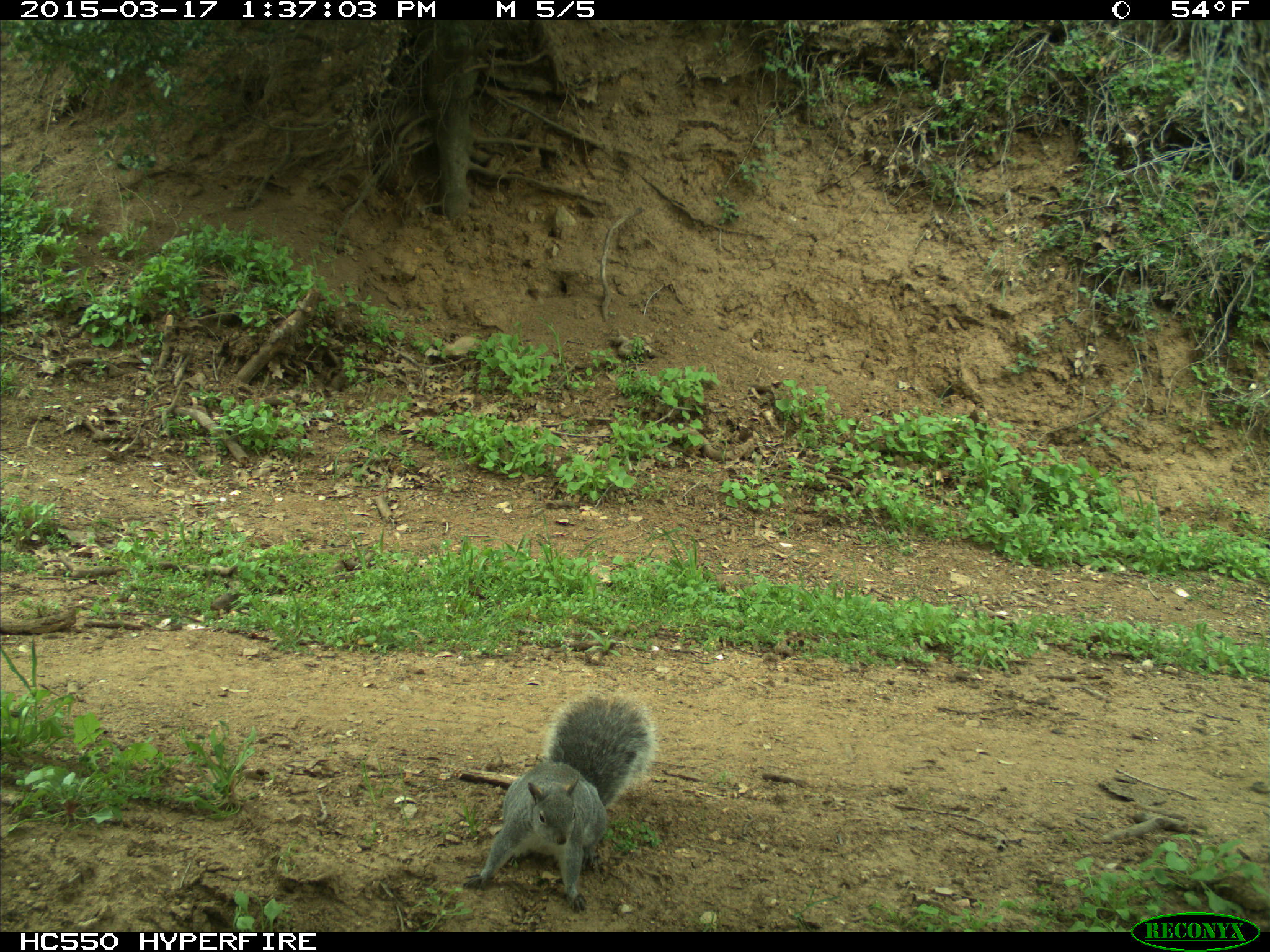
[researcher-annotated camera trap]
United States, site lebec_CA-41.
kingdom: Animalia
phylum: Chordata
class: Mammalia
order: Rodentia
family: Sciuridae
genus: Sciurus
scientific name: Sciurus carolinensis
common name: eastern gray squirrel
Sciurus carolinensis (eastern gray squirrel).